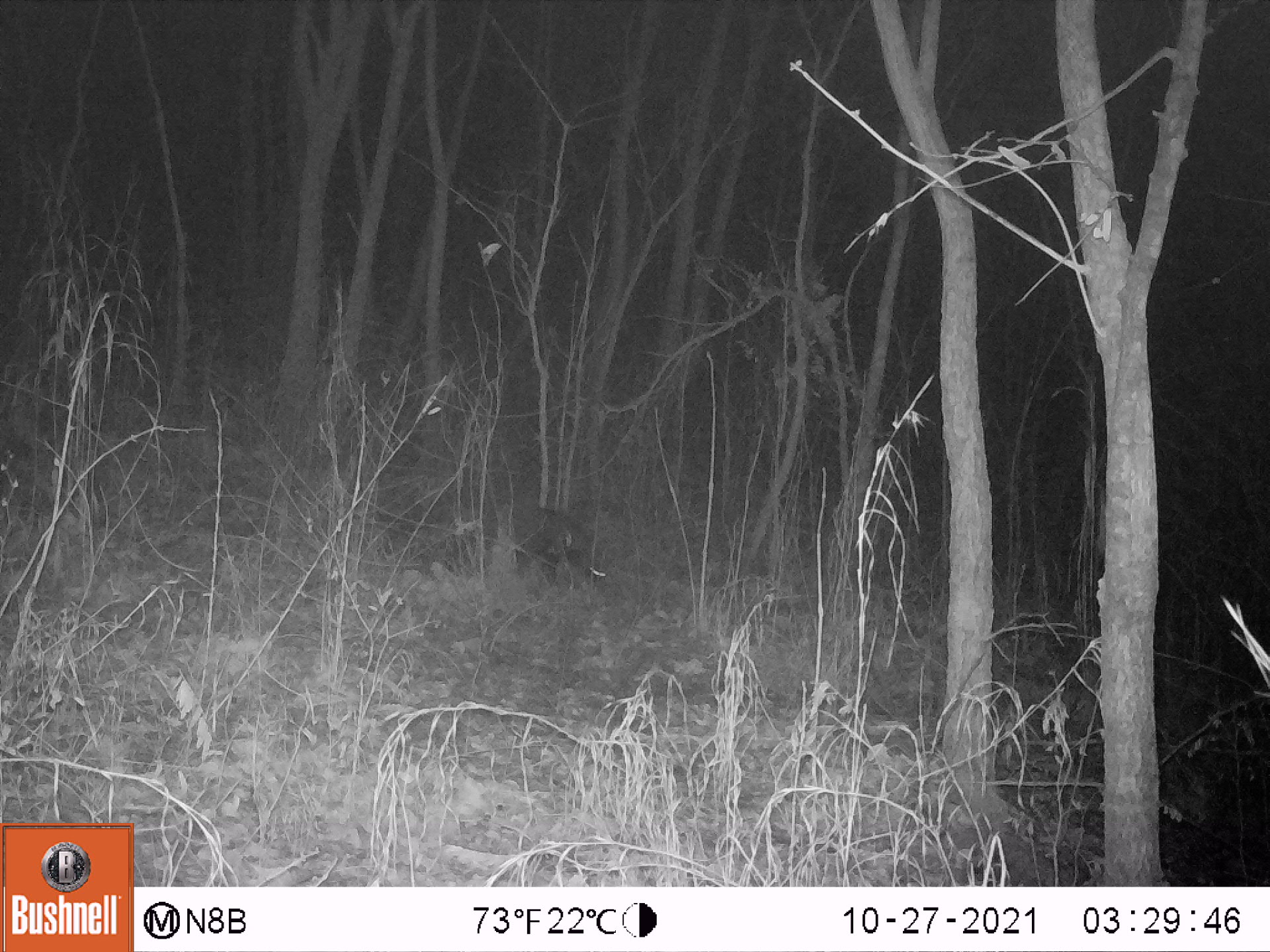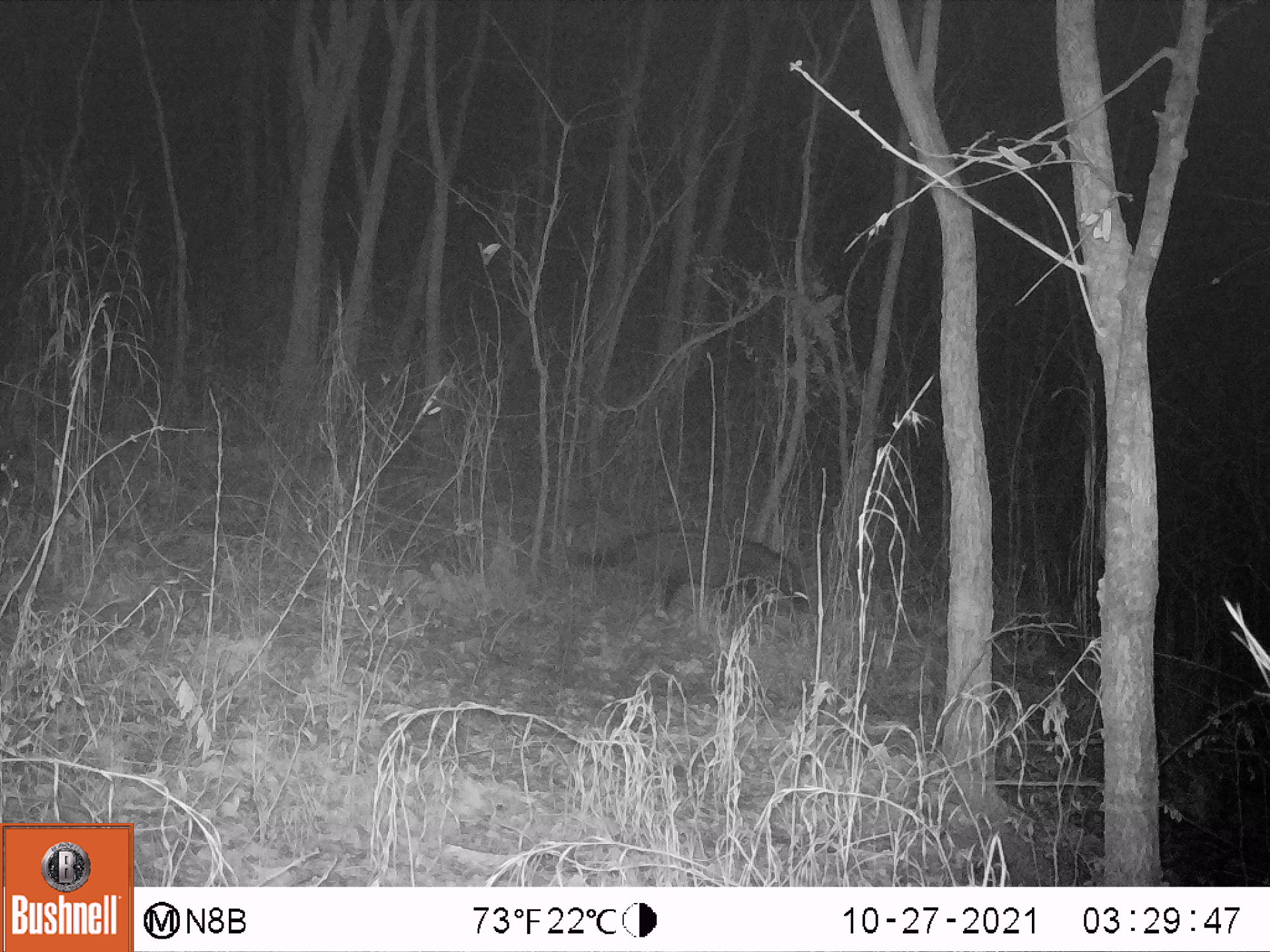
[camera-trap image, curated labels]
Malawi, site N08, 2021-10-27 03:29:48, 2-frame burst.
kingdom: Animalia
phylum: Chordata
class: Mammalia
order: Carnivora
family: Viverridae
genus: Civettictis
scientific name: Civettictis civetta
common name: african civet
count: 1